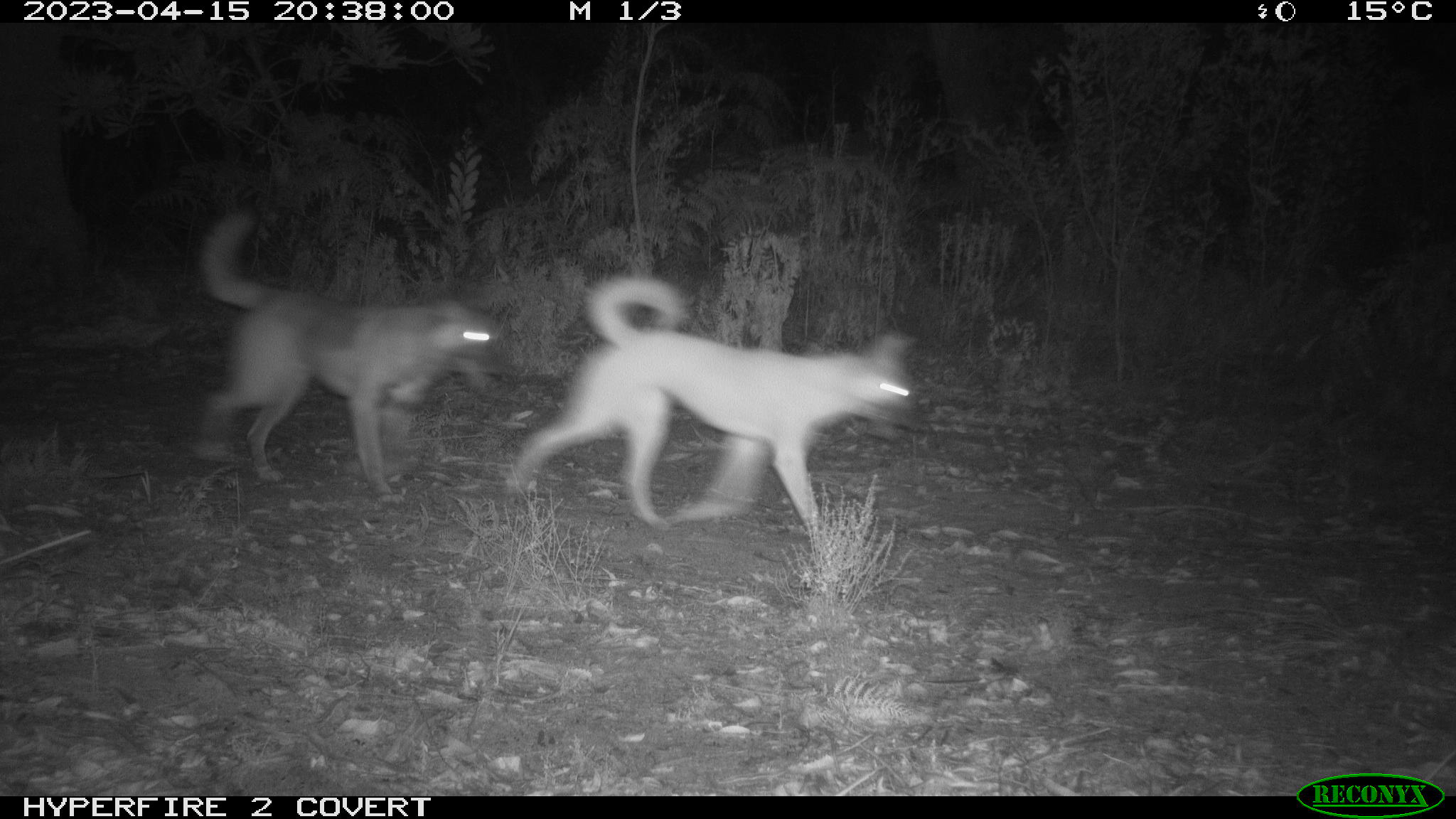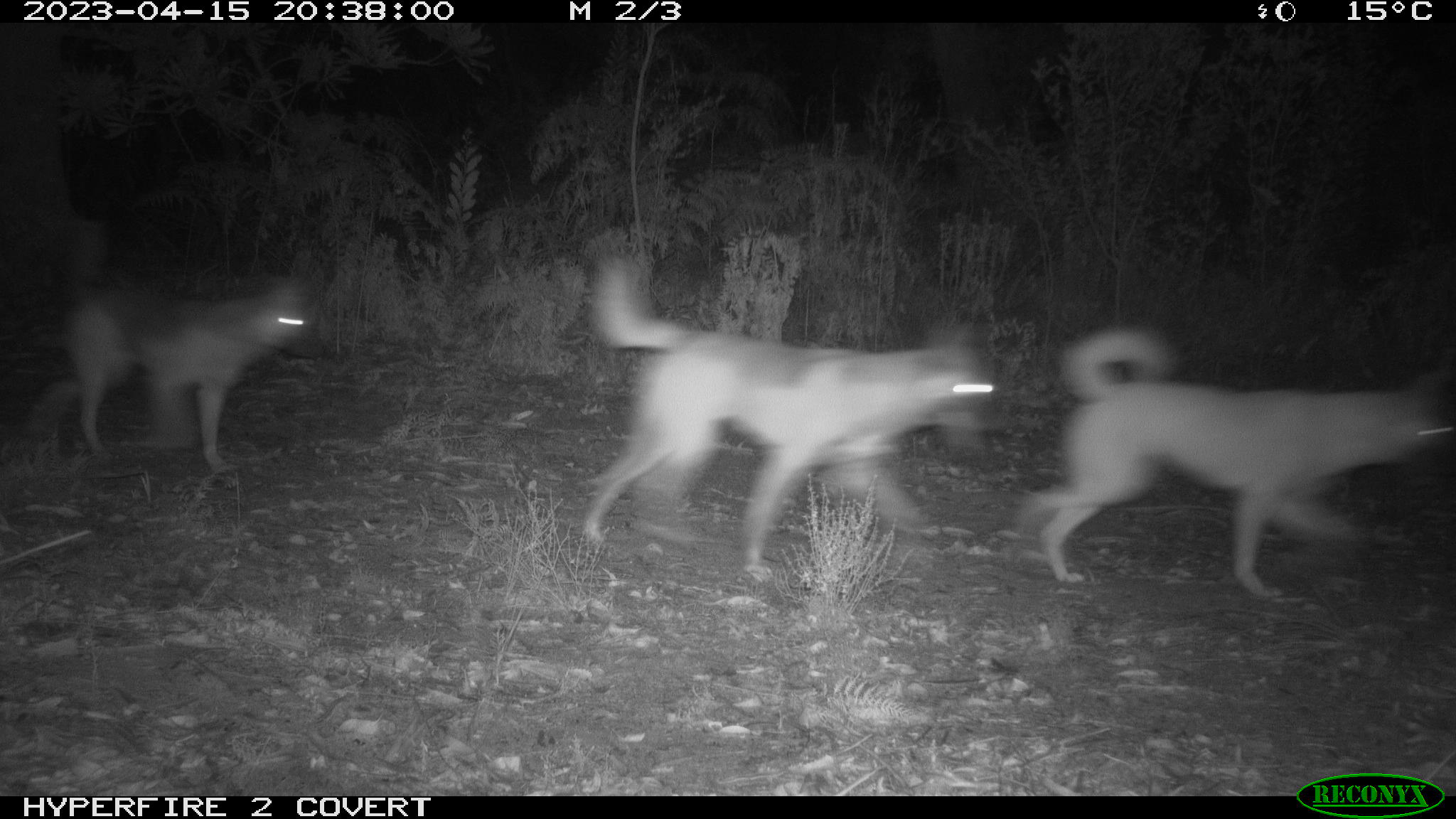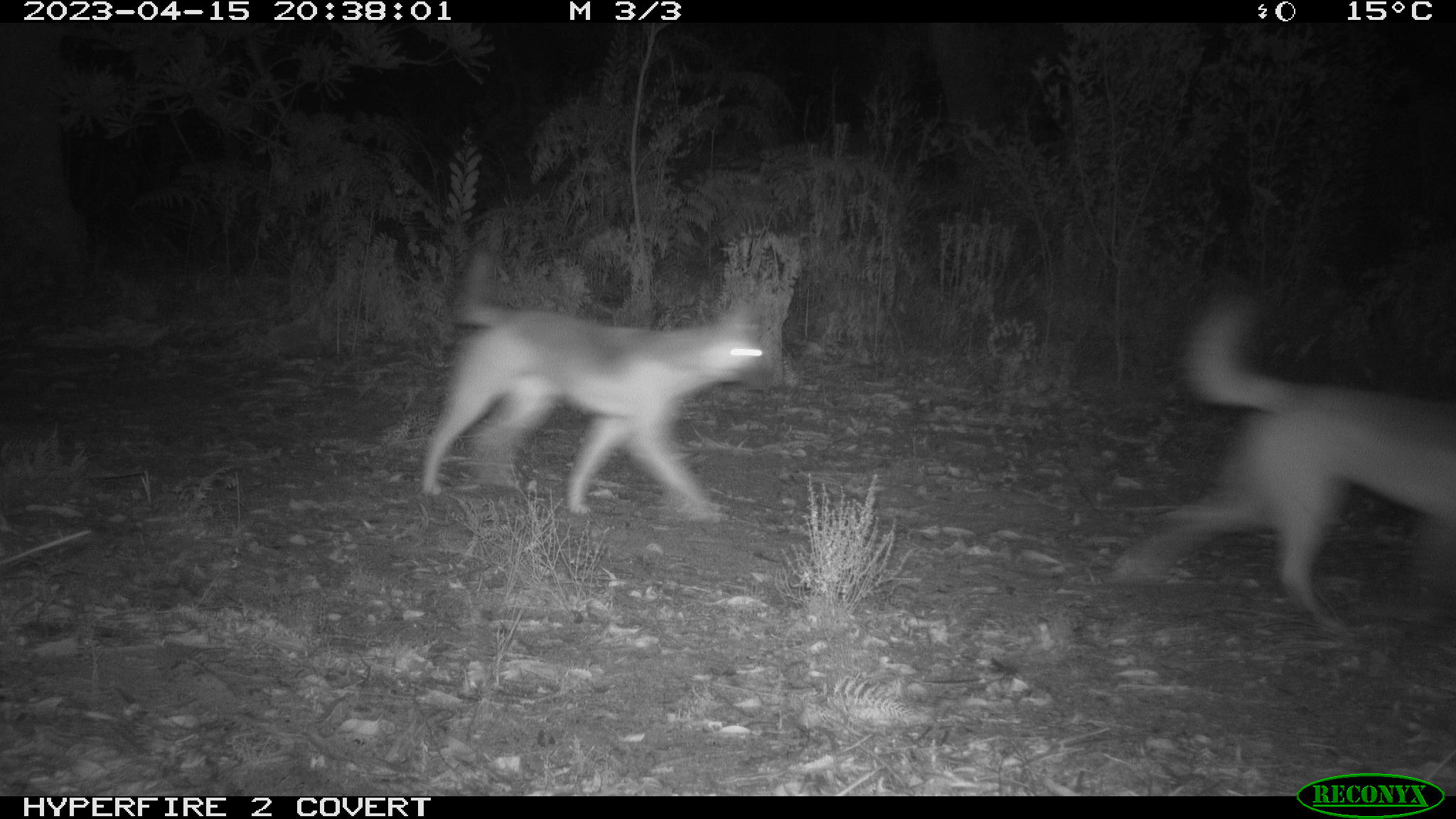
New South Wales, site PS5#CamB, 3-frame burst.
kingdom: Animalia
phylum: Chordata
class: Mammalia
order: Carnivora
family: Canidae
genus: Canis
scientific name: Canis familiaris dingo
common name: dingo